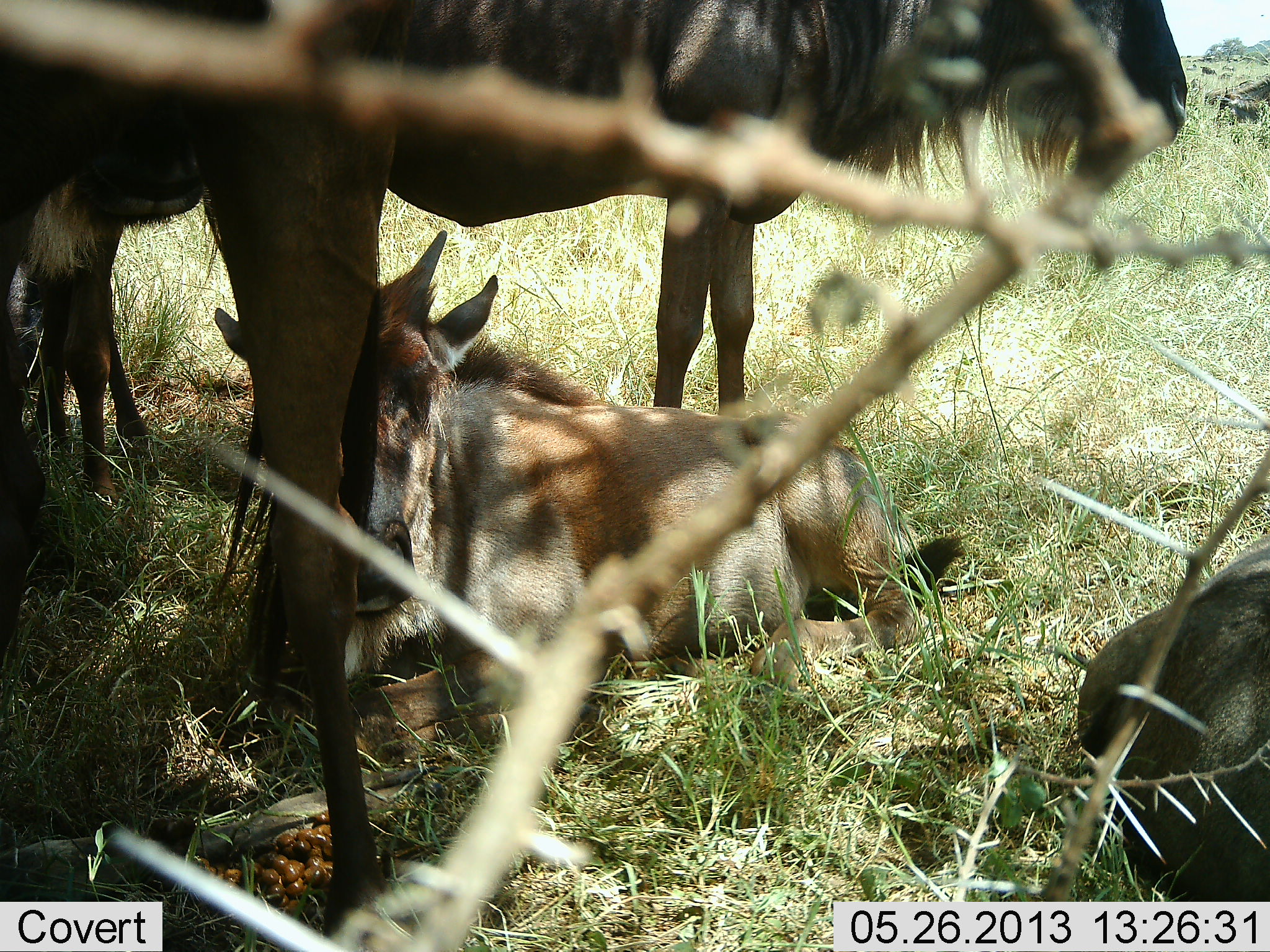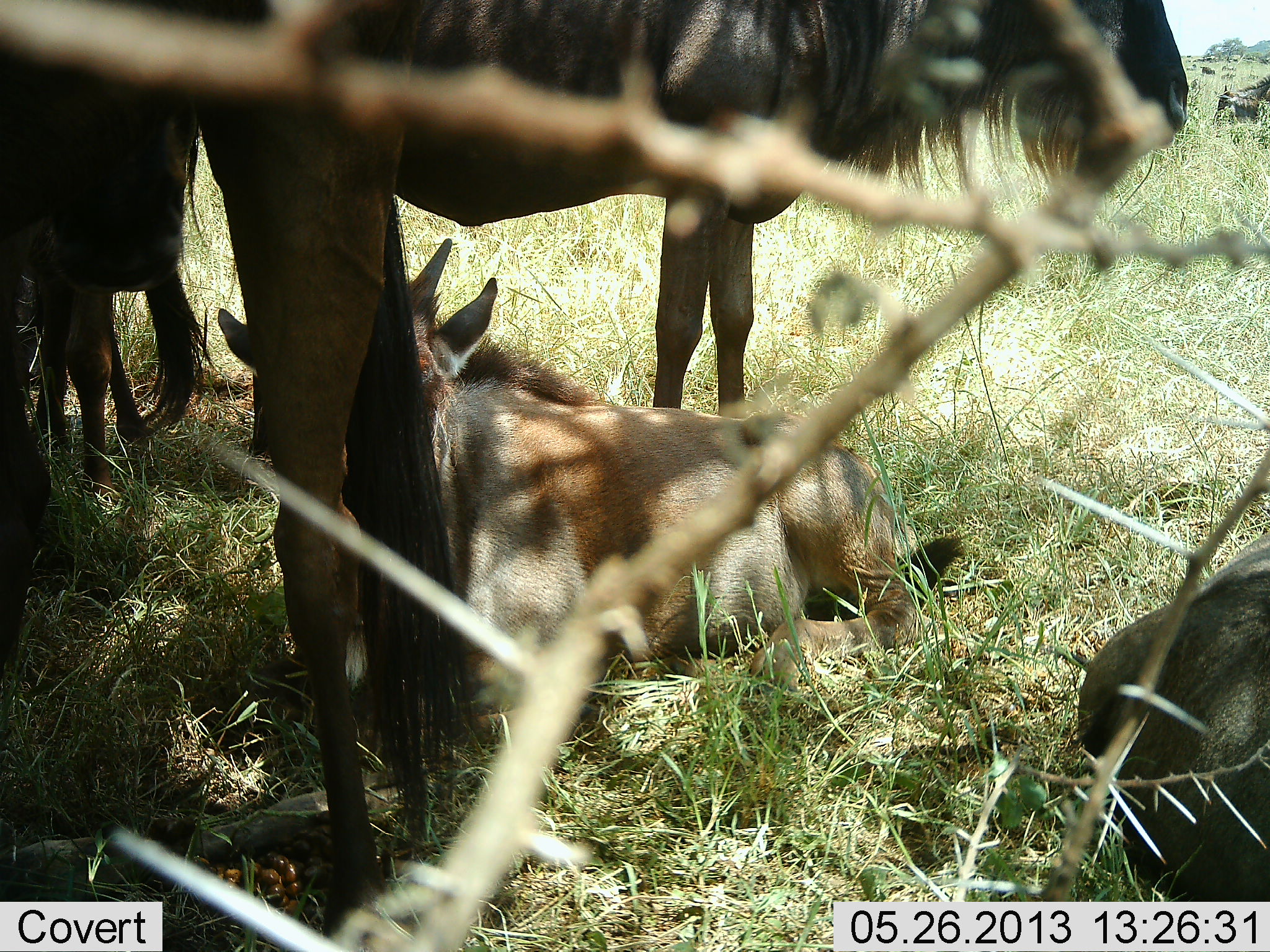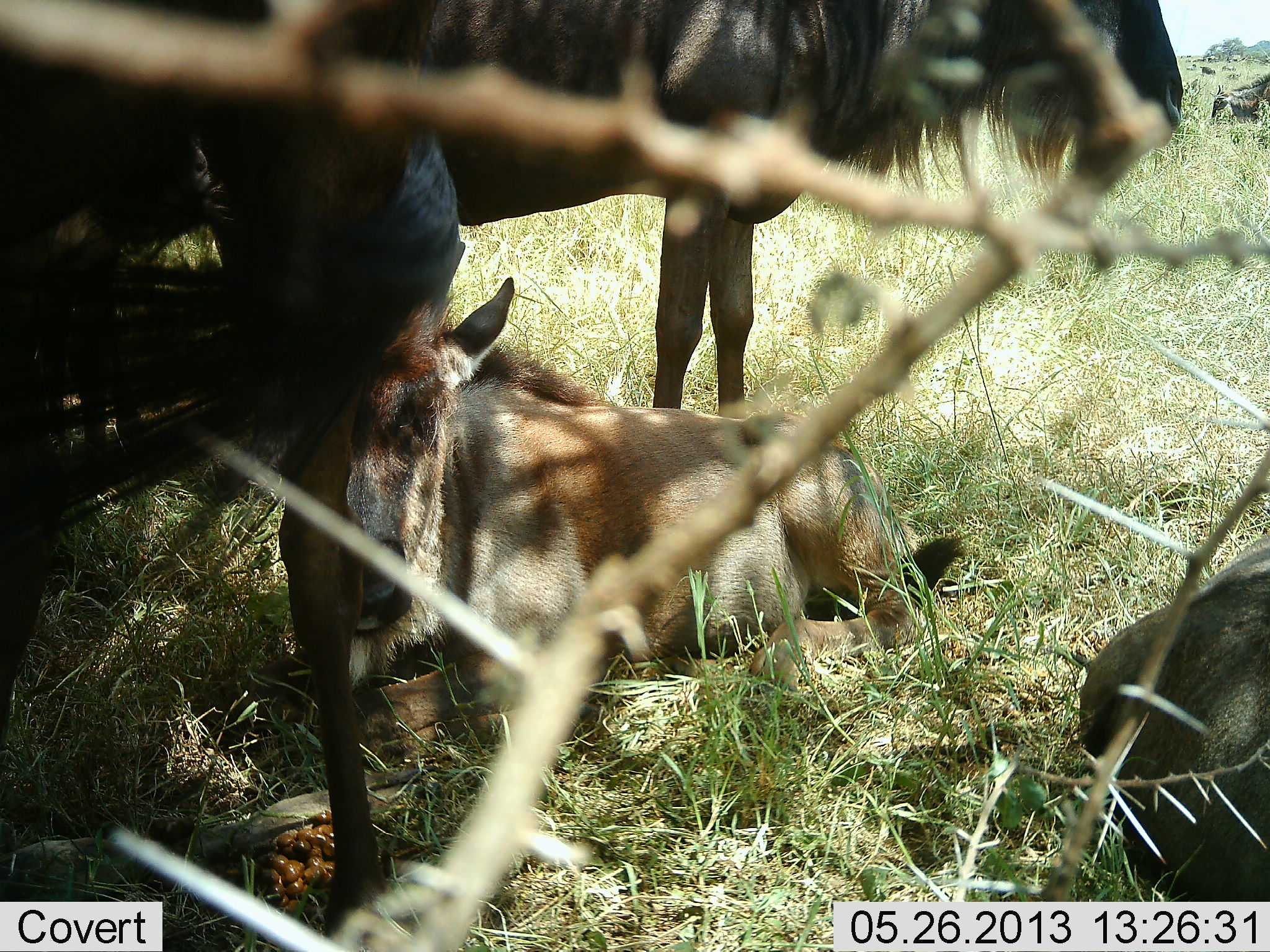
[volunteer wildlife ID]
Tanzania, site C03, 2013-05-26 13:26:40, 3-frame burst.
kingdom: Animalia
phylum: Chordata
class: Mammalia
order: Artiodactyla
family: Bovidae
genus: Connochaetes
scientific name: Connochaetes taurinus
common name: blue wildebeest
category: wildebeest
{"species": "wildebeest (blue wildebeest) (Connochaetes taurinus)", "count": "4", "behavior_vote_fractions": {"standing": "77%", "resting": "91%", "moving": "5%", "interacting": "5%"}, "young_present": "86%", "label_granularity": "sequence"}